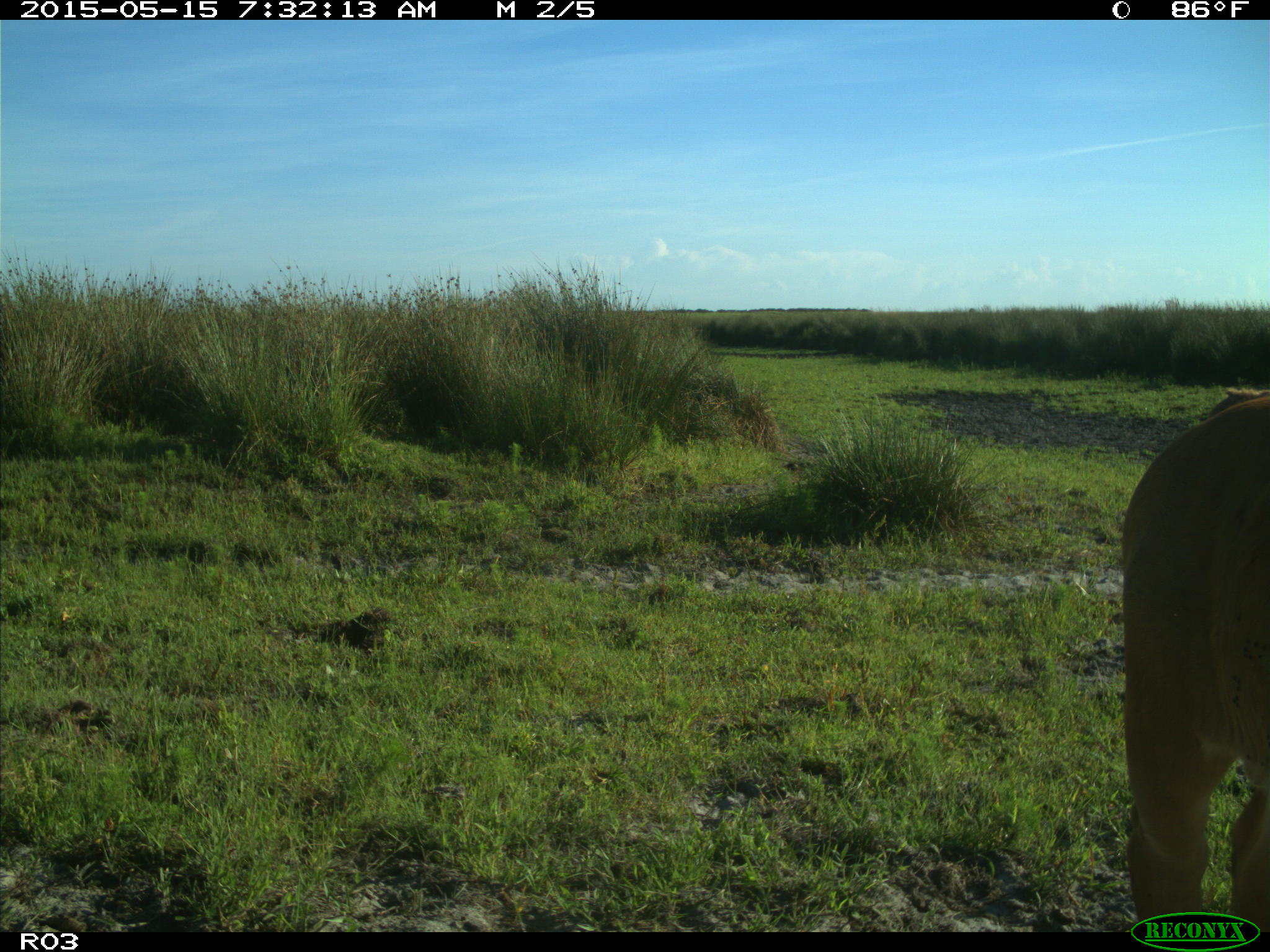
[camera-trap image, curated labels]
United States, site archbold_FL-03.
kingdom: Animalia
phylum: Chordata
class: Mammalia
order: Artiodactyla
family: Bovidae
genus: Bos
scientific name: Bos taurus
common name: domestic cow